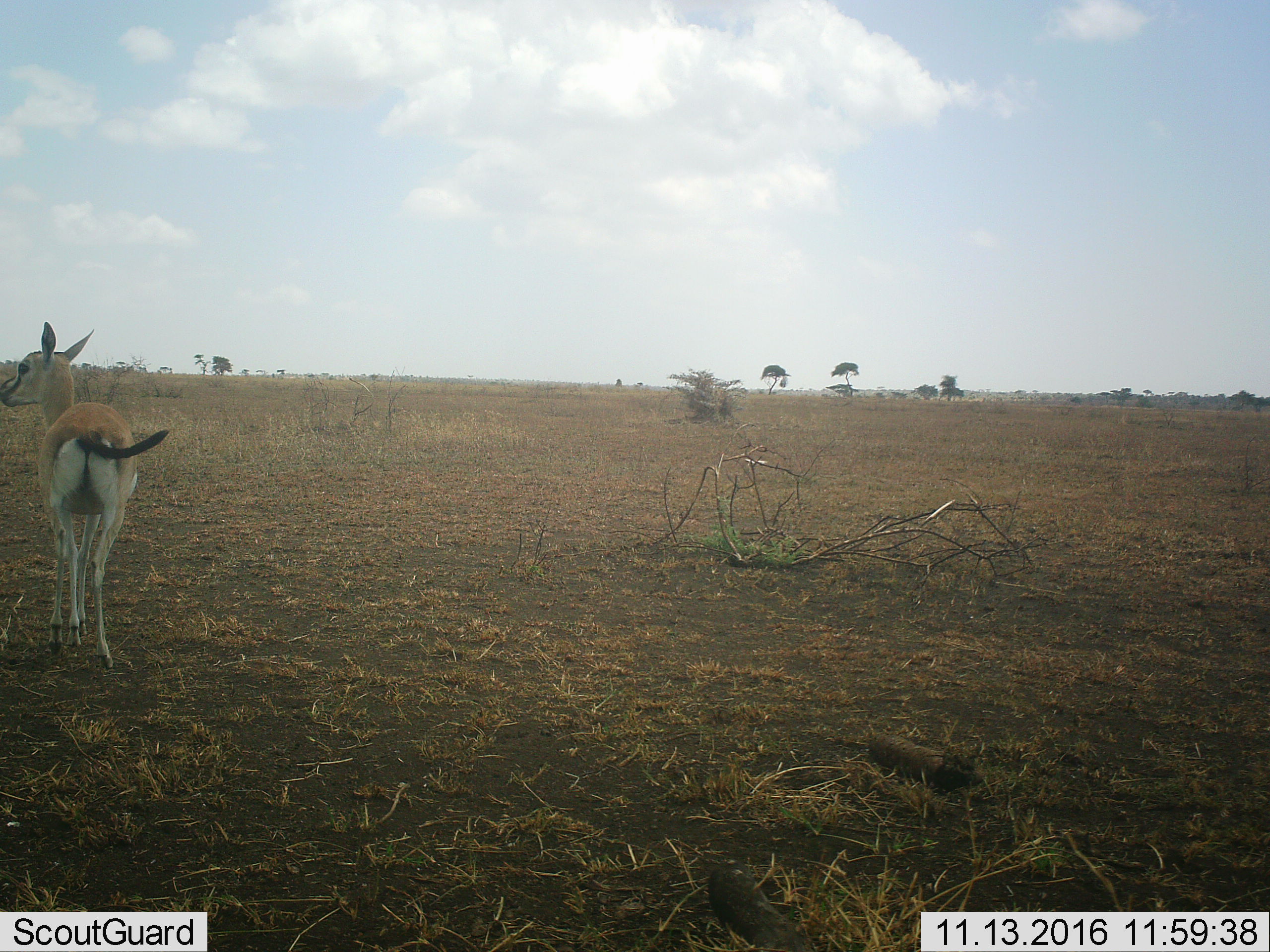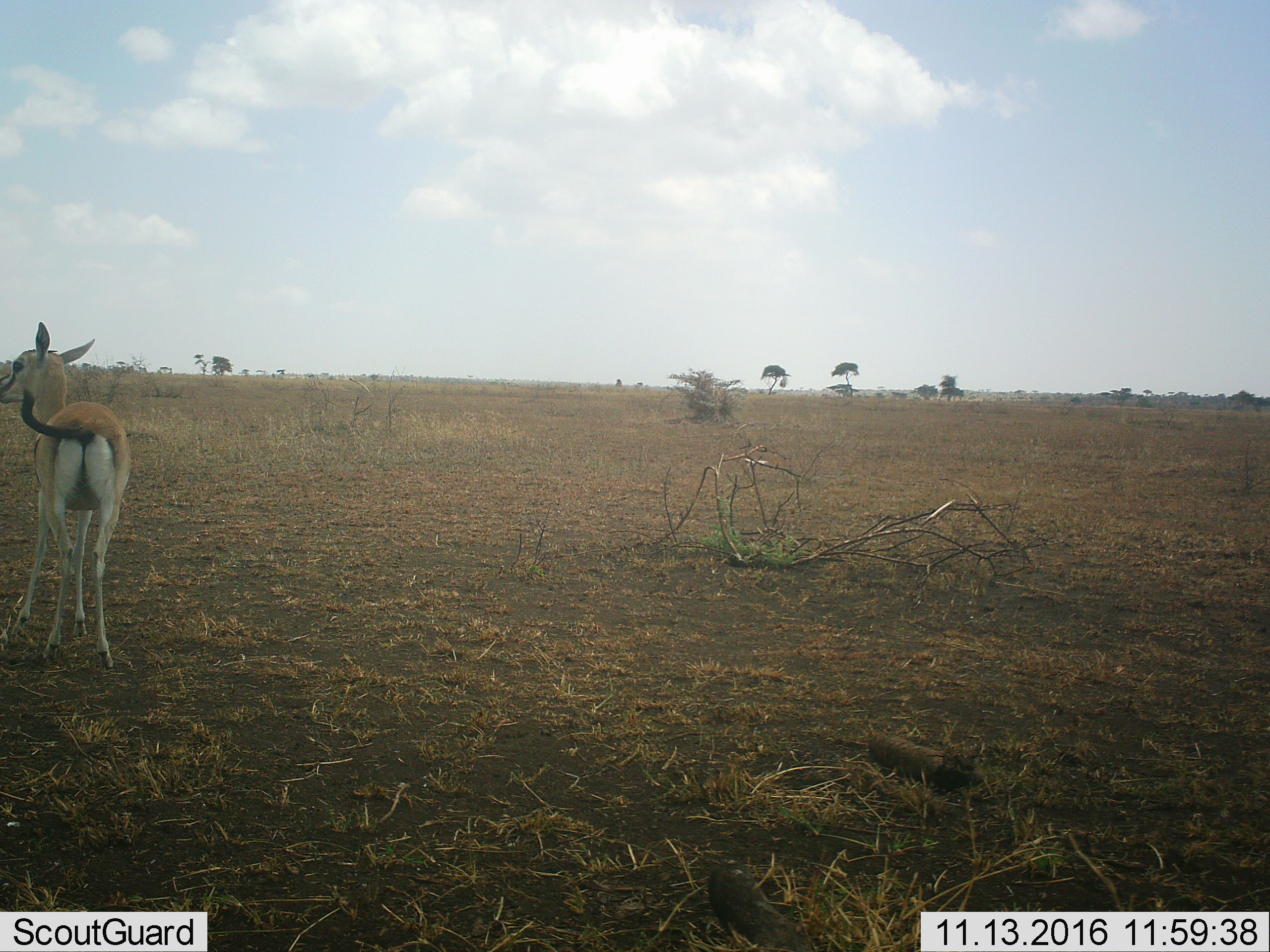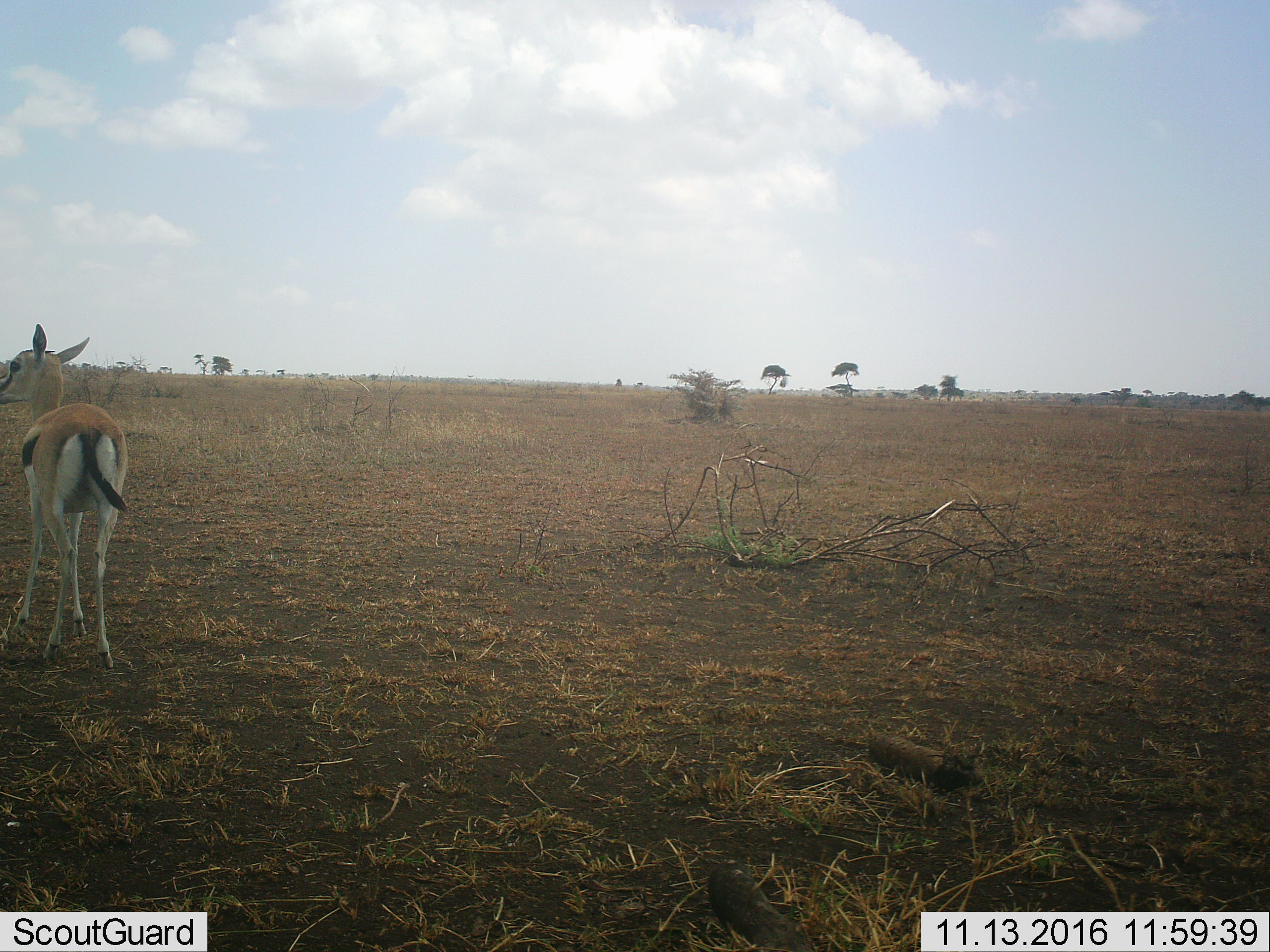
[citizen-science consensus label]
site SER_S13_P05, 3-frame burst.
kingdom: Animalia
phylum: Chordata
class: Mammalia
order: Artiodactyla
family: Bovidae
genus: Eudorcas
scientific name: Eudorcas thomsonii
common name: thomson's gazelle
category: gazellethomsons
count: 1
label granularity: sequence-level